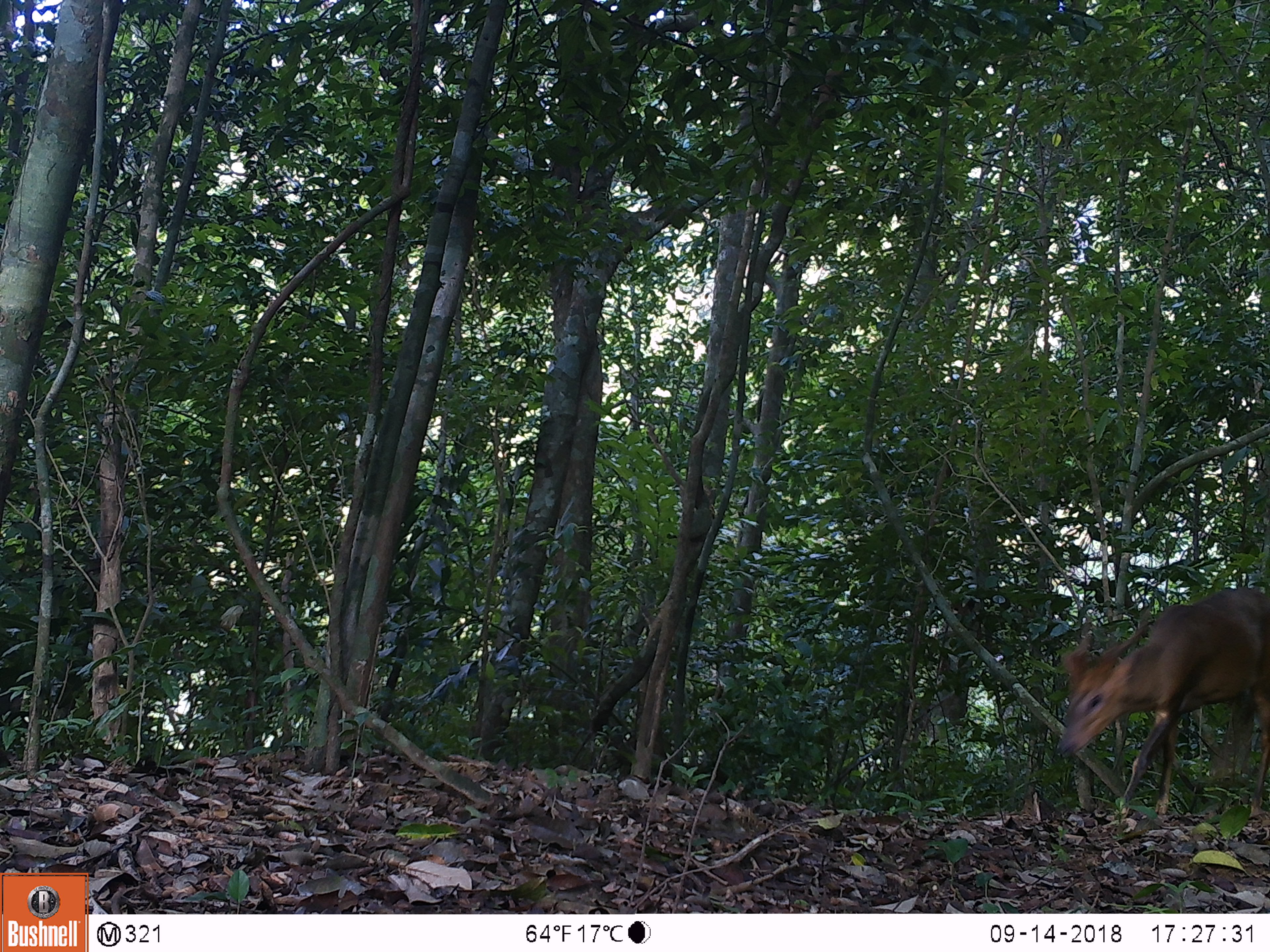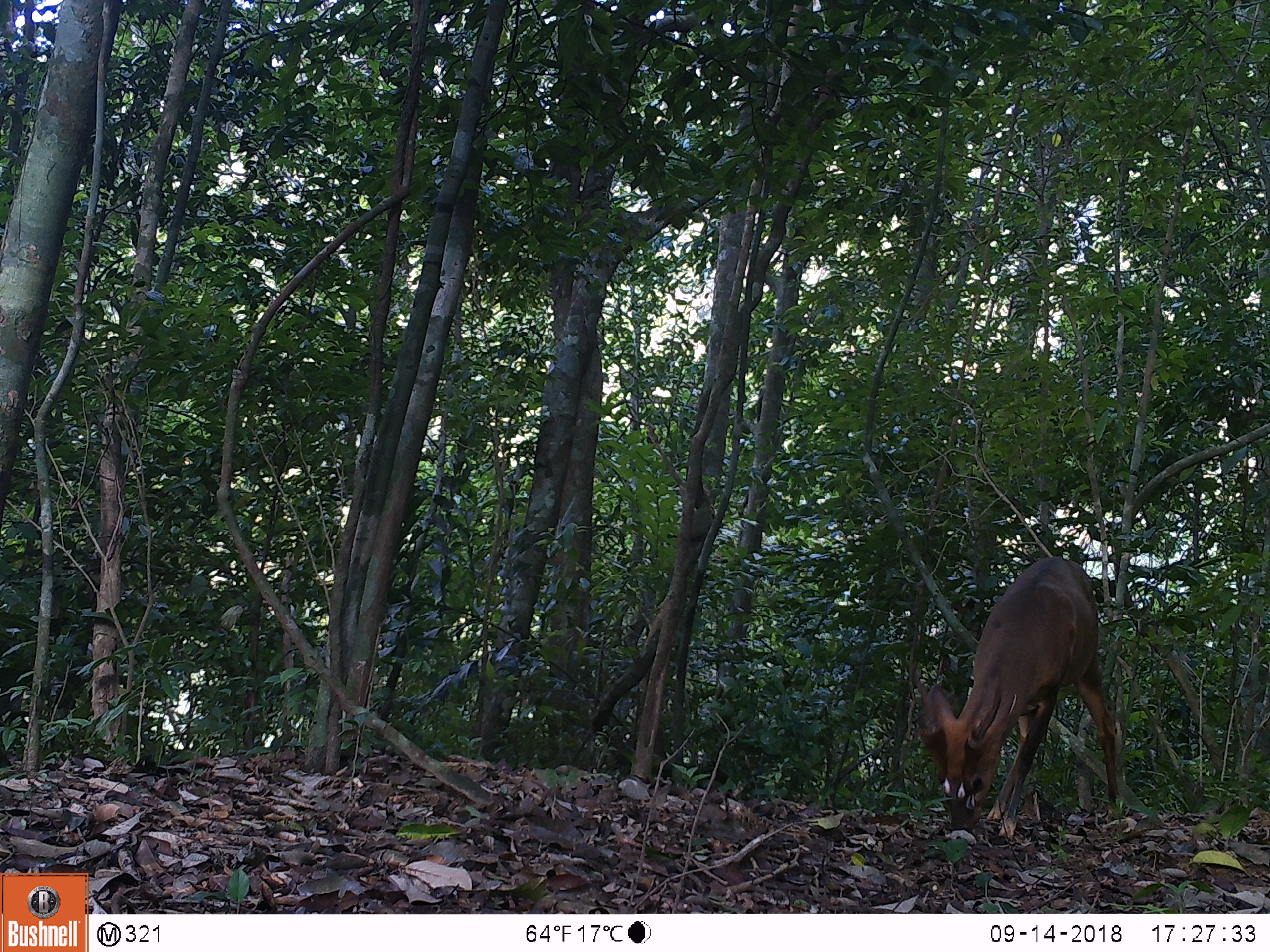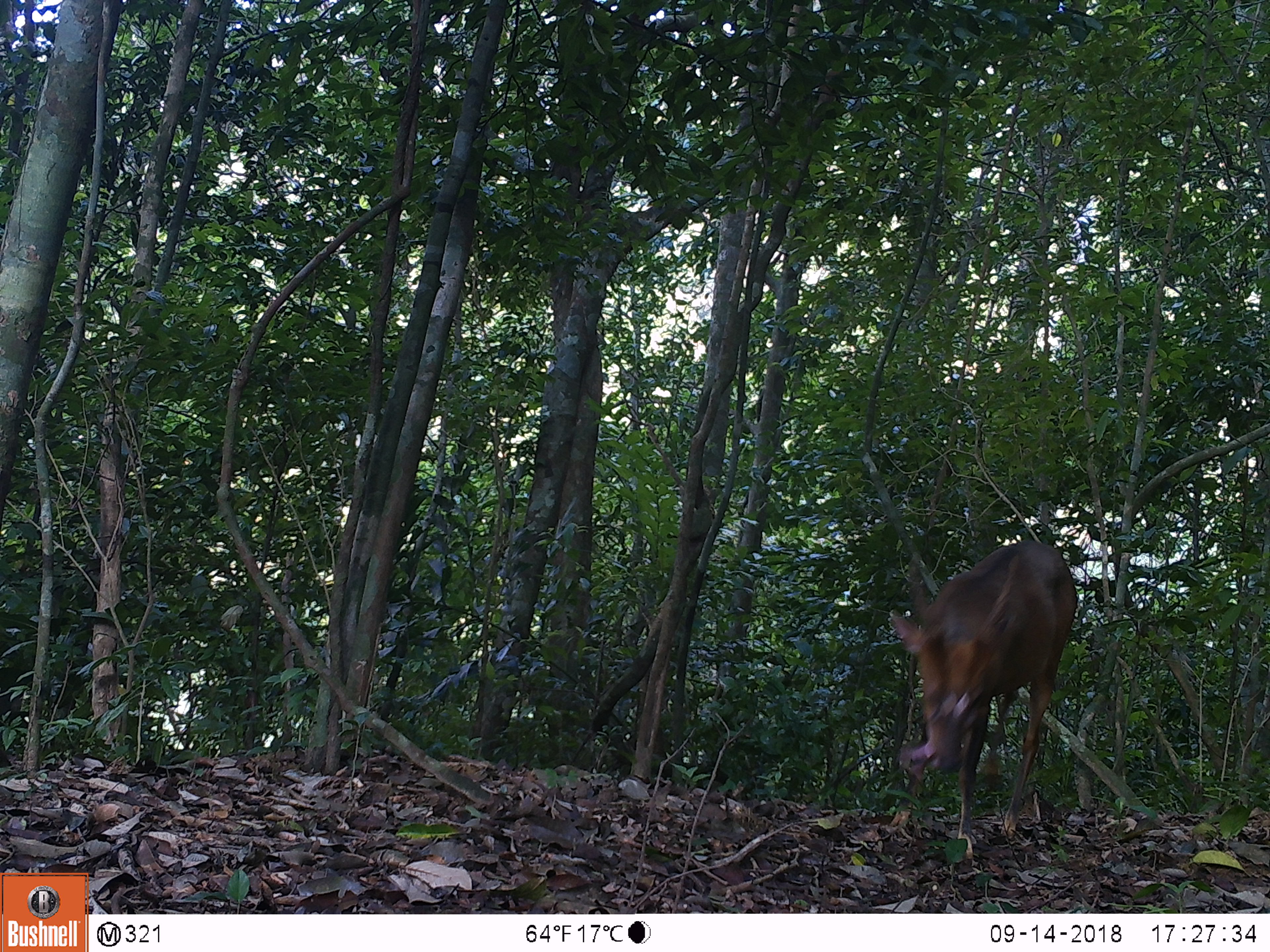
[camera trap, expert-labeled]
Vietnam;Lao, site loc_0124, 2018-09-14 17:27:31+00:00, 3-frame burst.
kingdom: Animalia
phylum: Chordata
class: Mammalia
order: Artiodactyla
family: Cervidae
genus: Muntiacus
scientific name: Muntiacus vuquangensis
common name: large-antlered muntjac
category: large antlered muntjac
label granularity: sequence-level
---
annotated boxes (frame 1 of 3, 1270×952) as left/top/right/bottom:
large antlered muntjac: 1054/586/1270/824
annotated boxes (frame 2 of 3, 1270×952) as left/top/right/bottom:
large antlered muntjac: 917/556/1120/844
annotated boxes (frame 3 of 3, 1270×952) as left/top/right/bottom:
large antlered muntjac: 888/538/1077/870